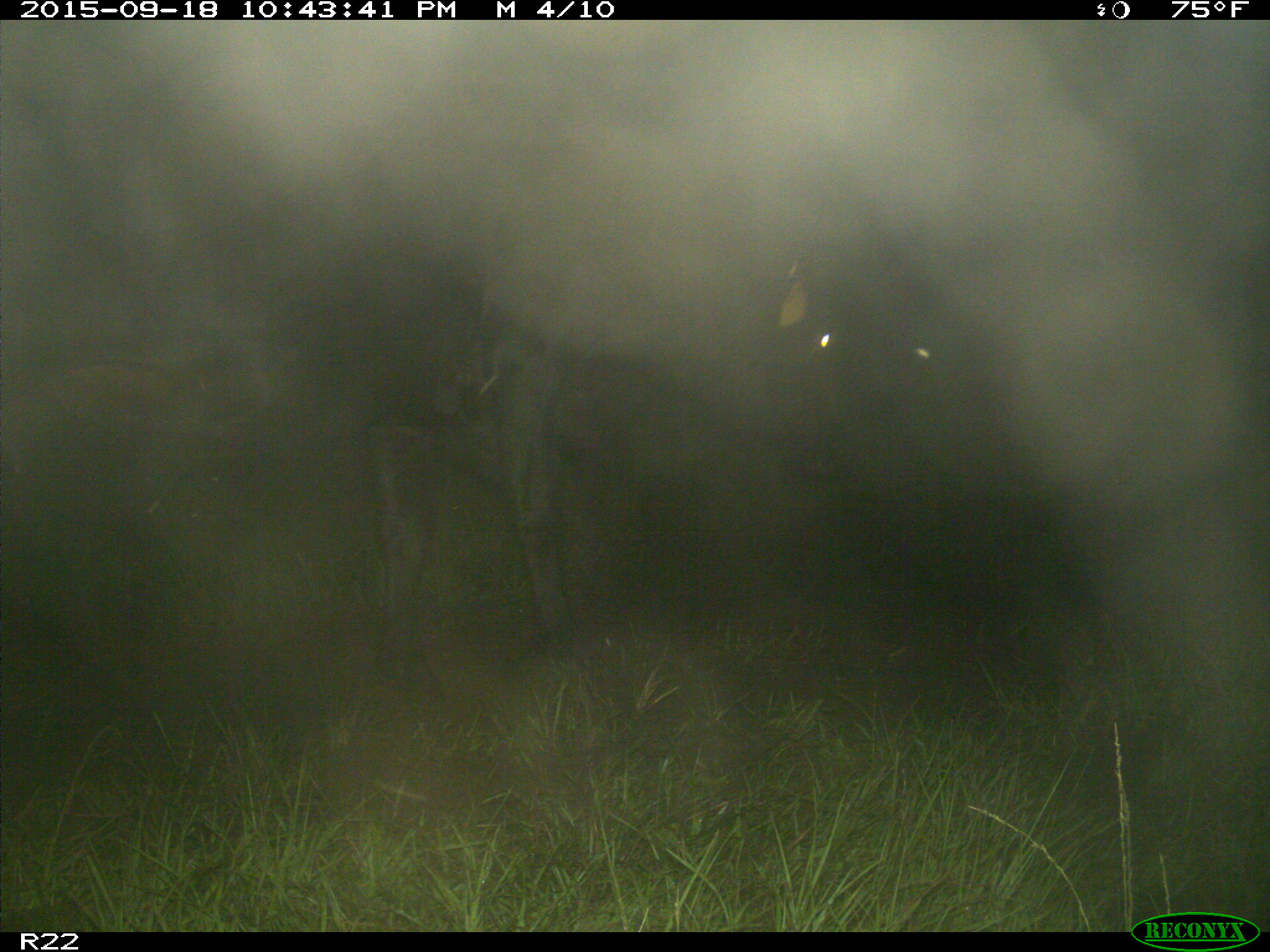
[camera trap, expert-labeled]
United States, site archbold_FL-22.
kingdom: Animalia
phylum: Chordata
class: Mammalia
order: Artiodactyla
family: Bovidae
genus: Bos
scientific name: Bos taurus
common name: domestic cow